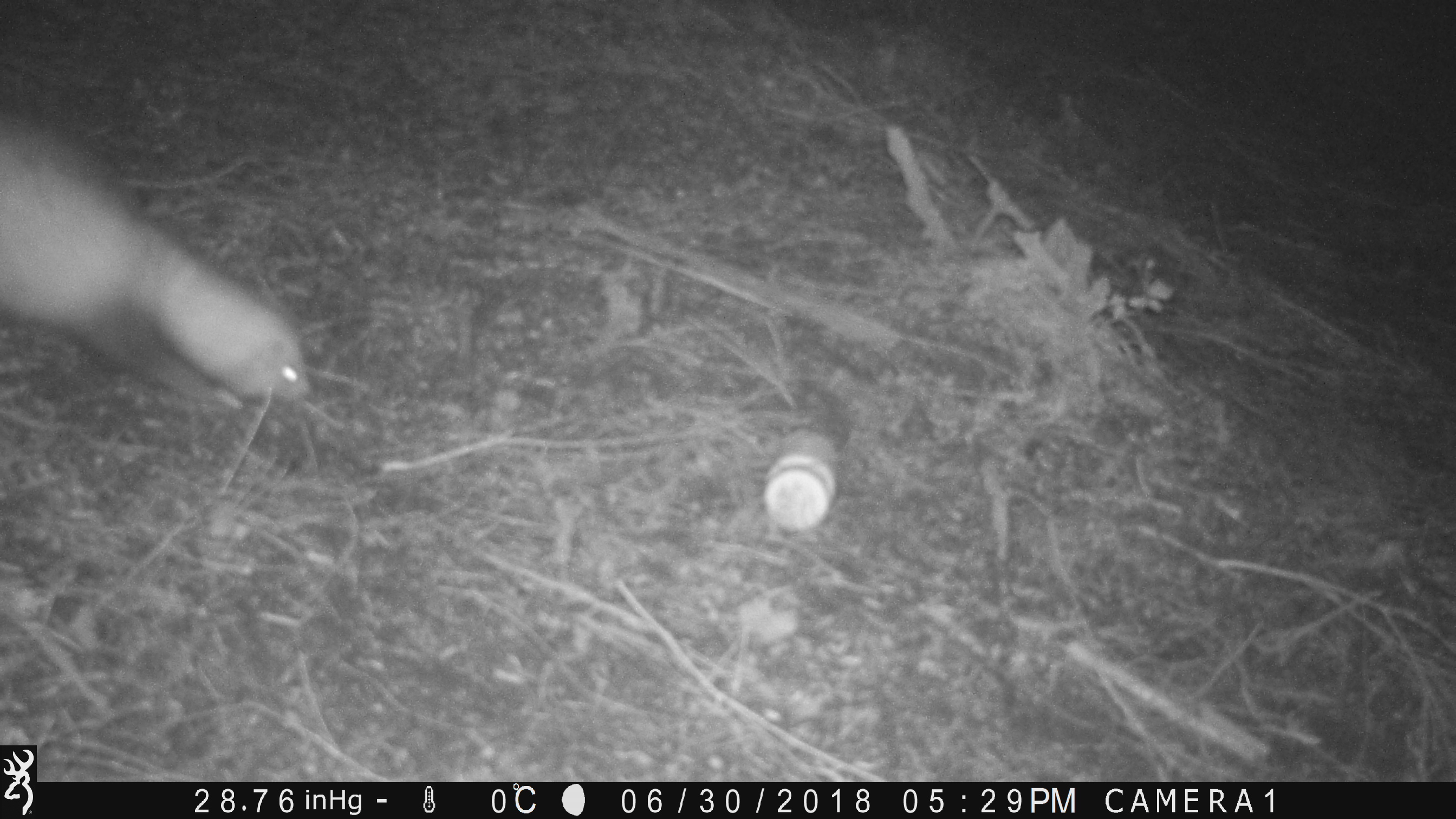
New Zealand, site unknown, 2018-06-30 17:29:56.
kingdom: Animalia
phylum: Chordata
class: Mammalia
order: Carnivora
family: Mustelidae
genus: Mustela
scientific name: Mustela furo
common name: ferret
Ferret (Mustela furo).